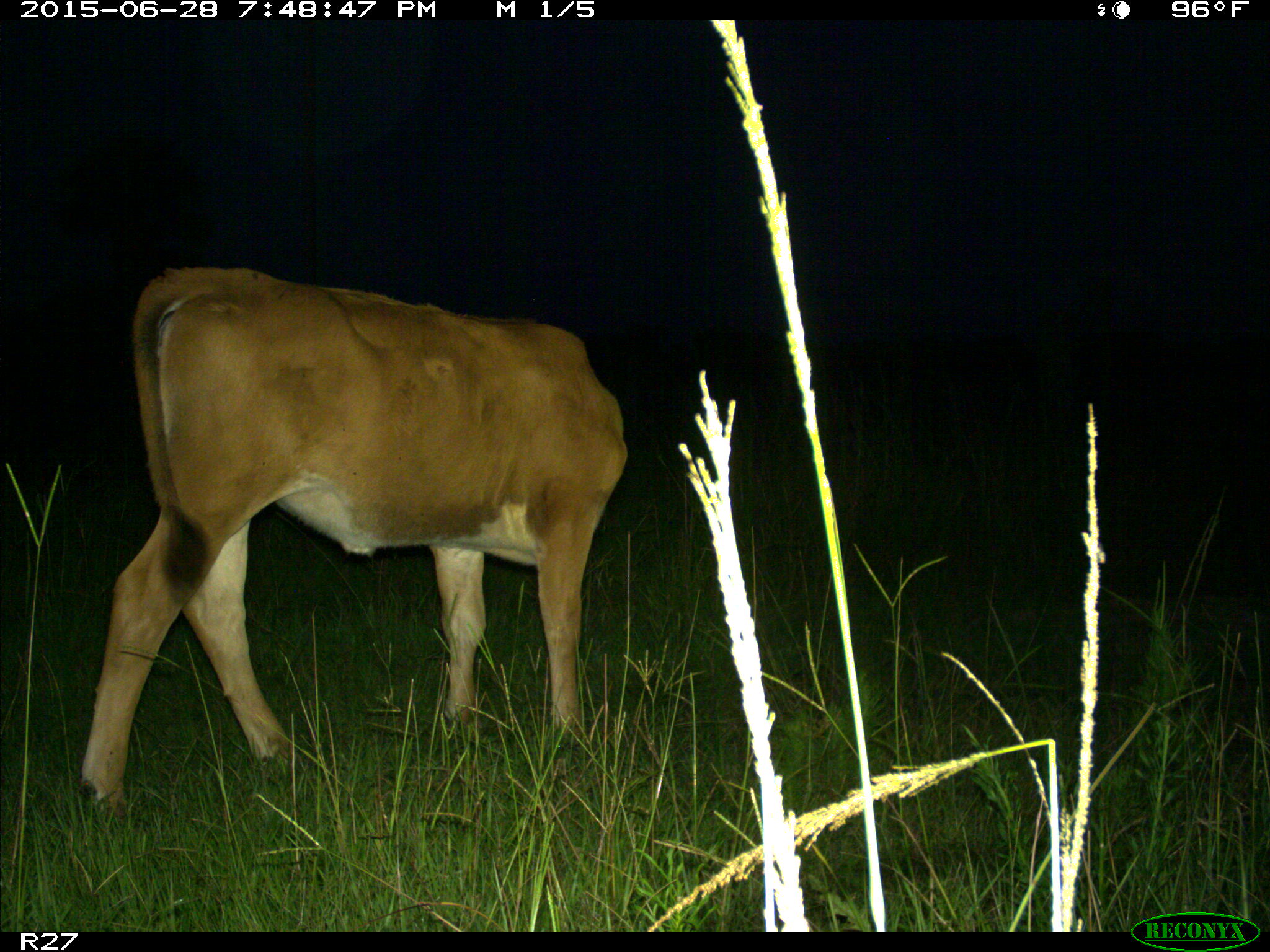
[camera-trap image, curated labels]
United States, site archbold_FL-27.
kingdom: Animalia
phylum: Chordata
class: Mammalia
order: Artiodactyla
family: Bovidae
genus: Bos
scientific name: Bos taurus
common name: domestic cow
Bos taurus (domestic cow).